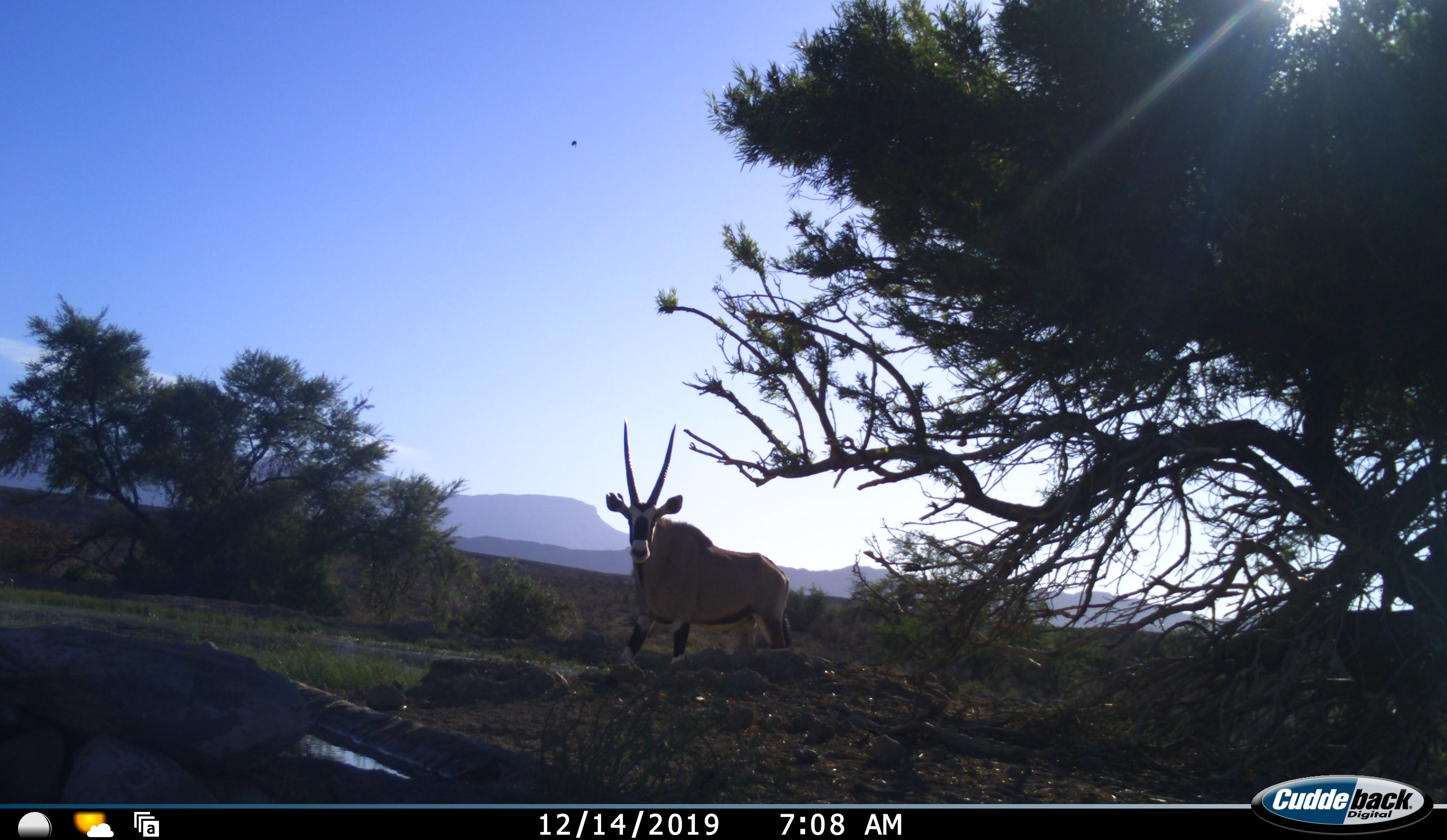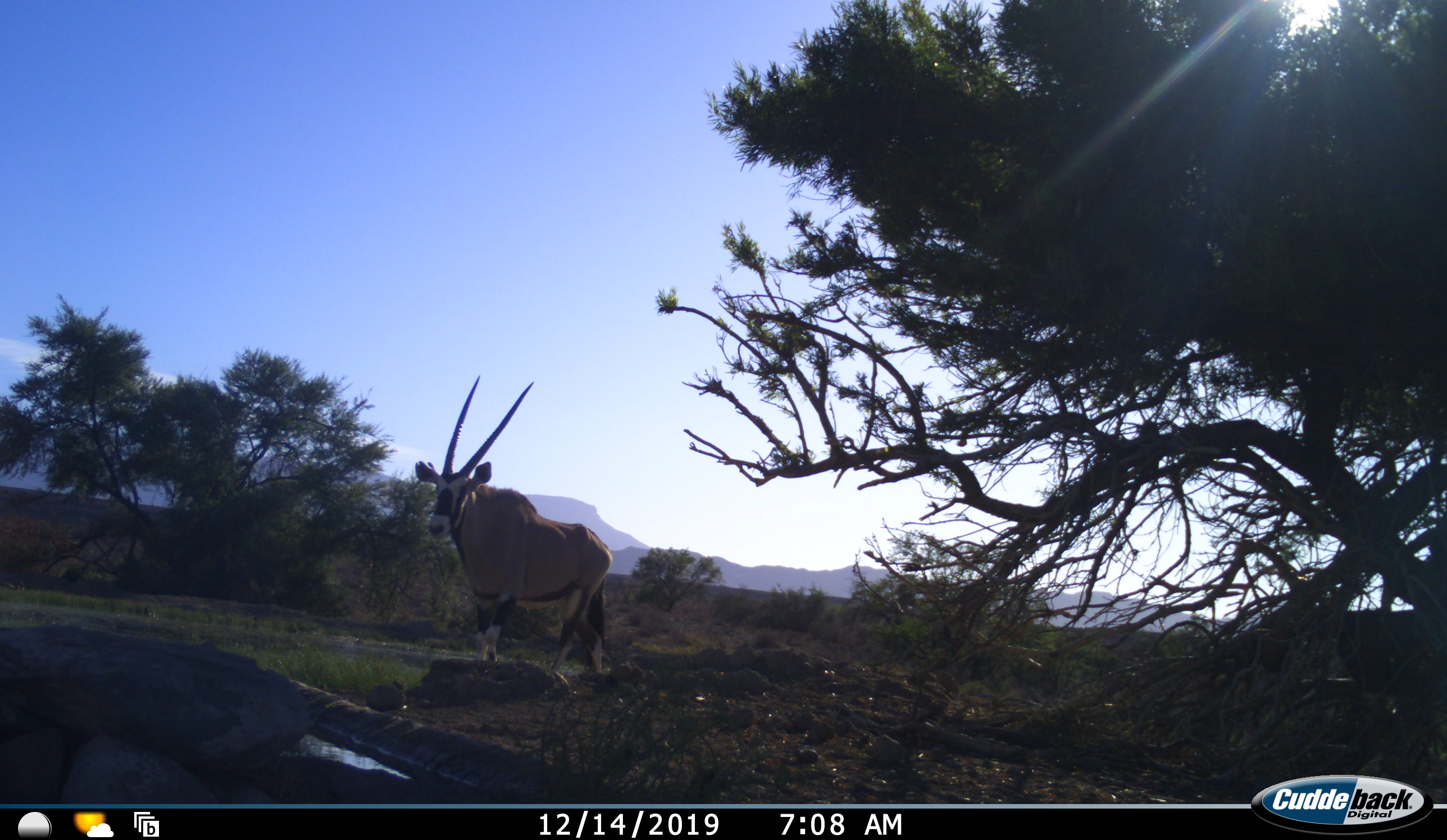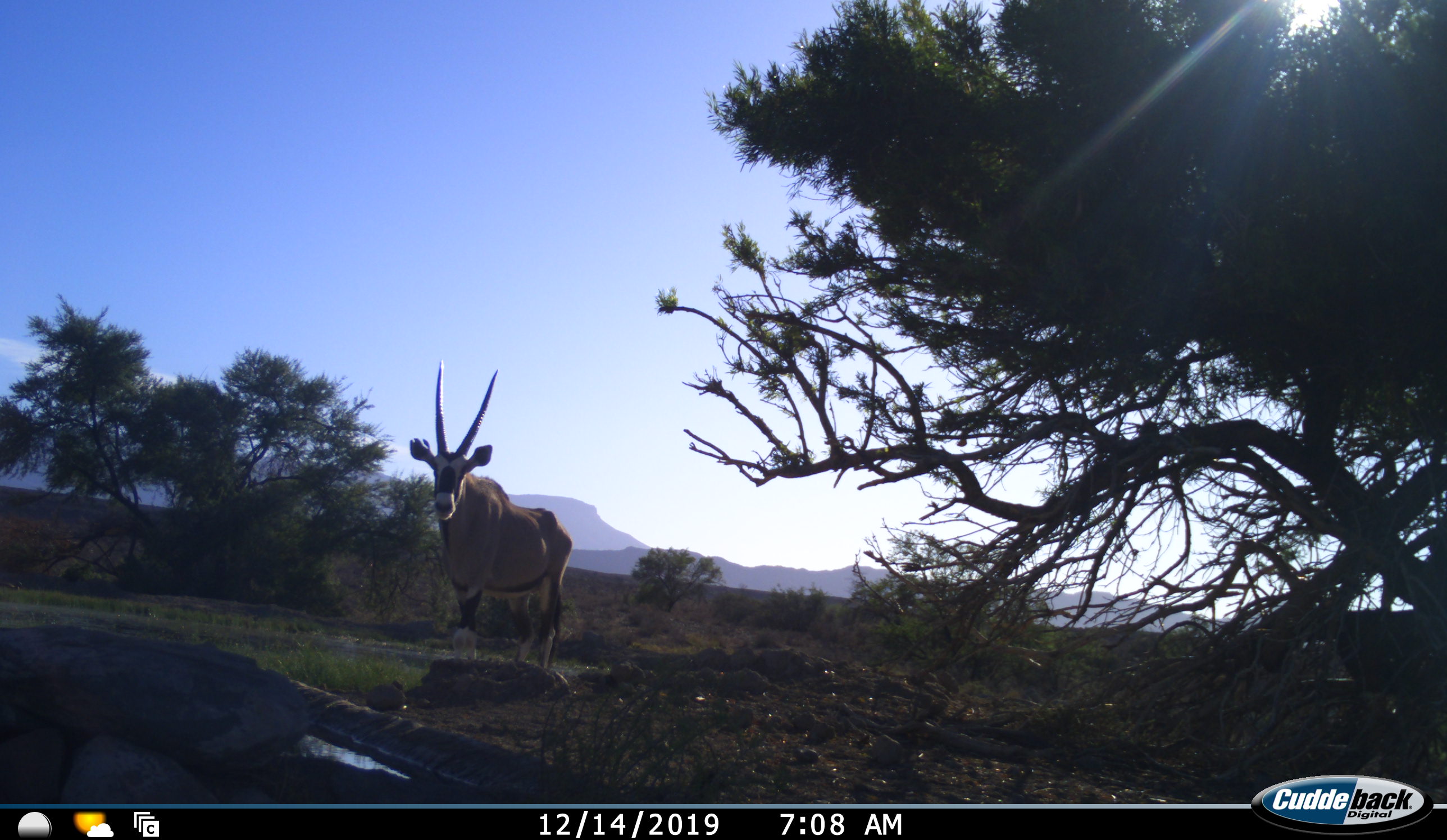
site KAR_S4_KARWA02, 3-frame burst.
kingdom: Animalia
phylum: Chordata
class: Mammalia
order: Artiodactyla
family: Bovidae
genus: Oryx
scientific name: Oryx gazella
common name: gemsbok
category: oryx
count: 1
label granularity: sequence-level